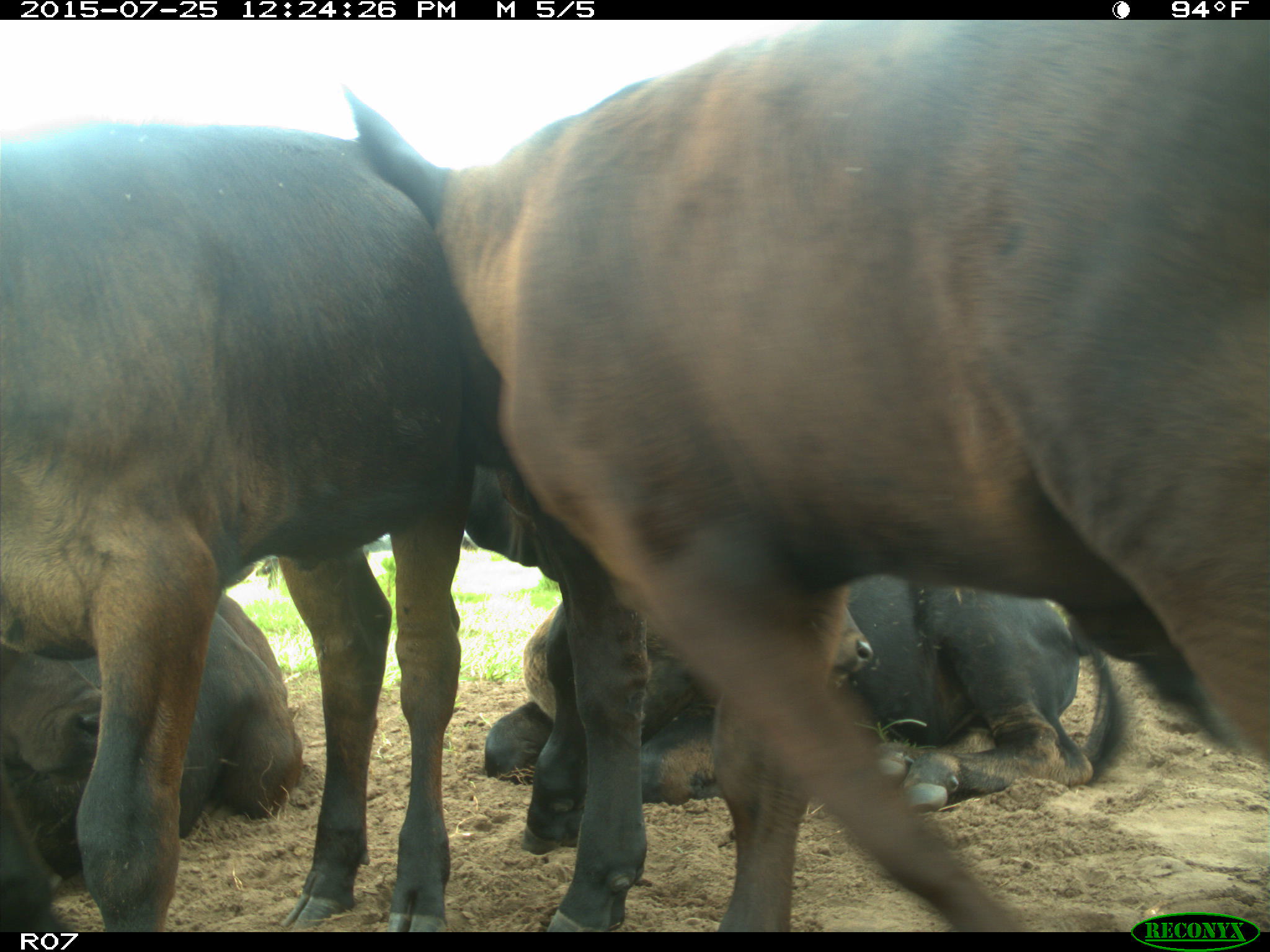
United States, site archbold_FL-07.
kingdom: Animalia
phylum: Chordata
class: Mammalia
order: Artiodactyla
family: Bovidae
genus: Bos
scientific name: Bos taurus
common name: domestic cow